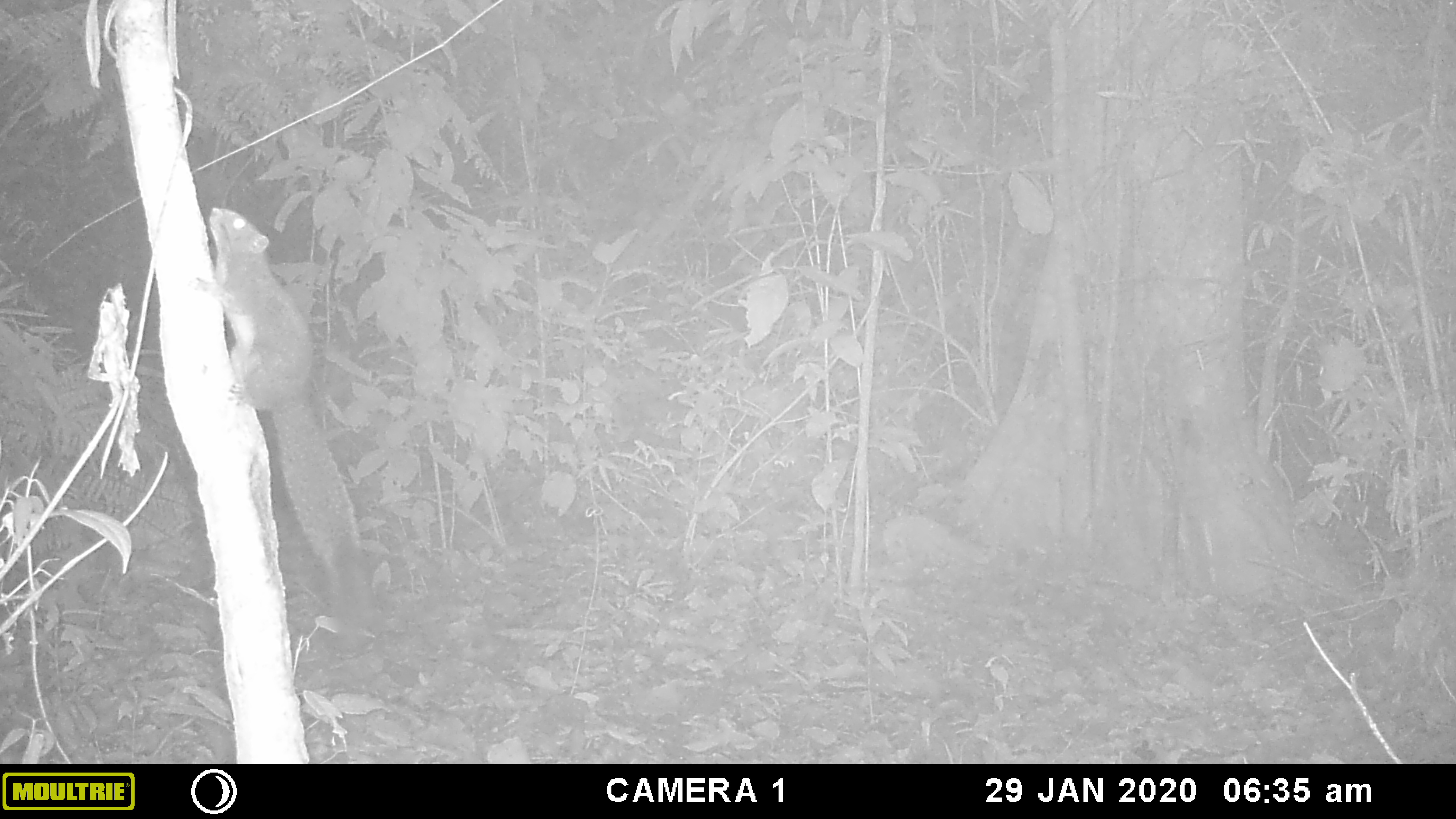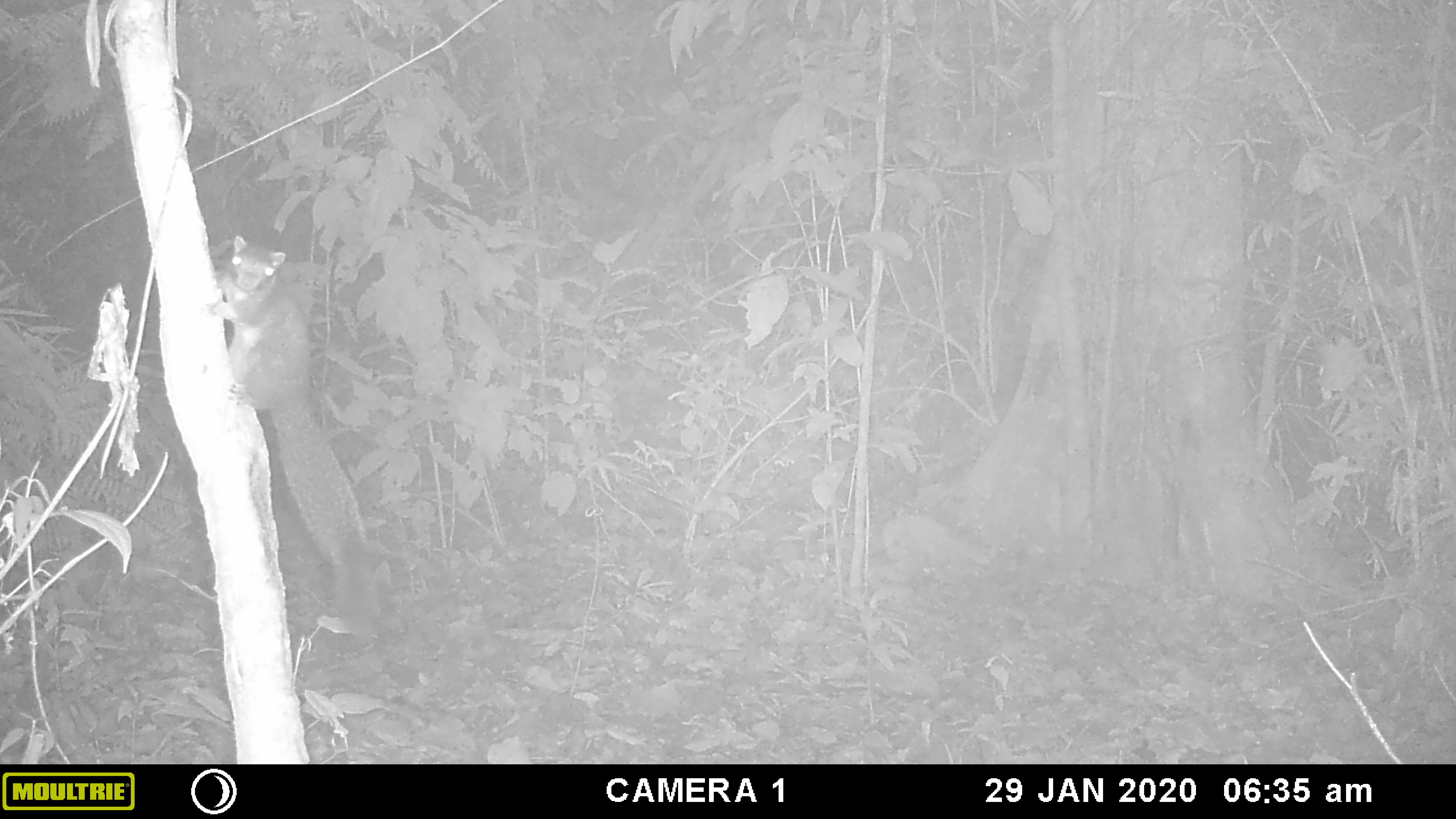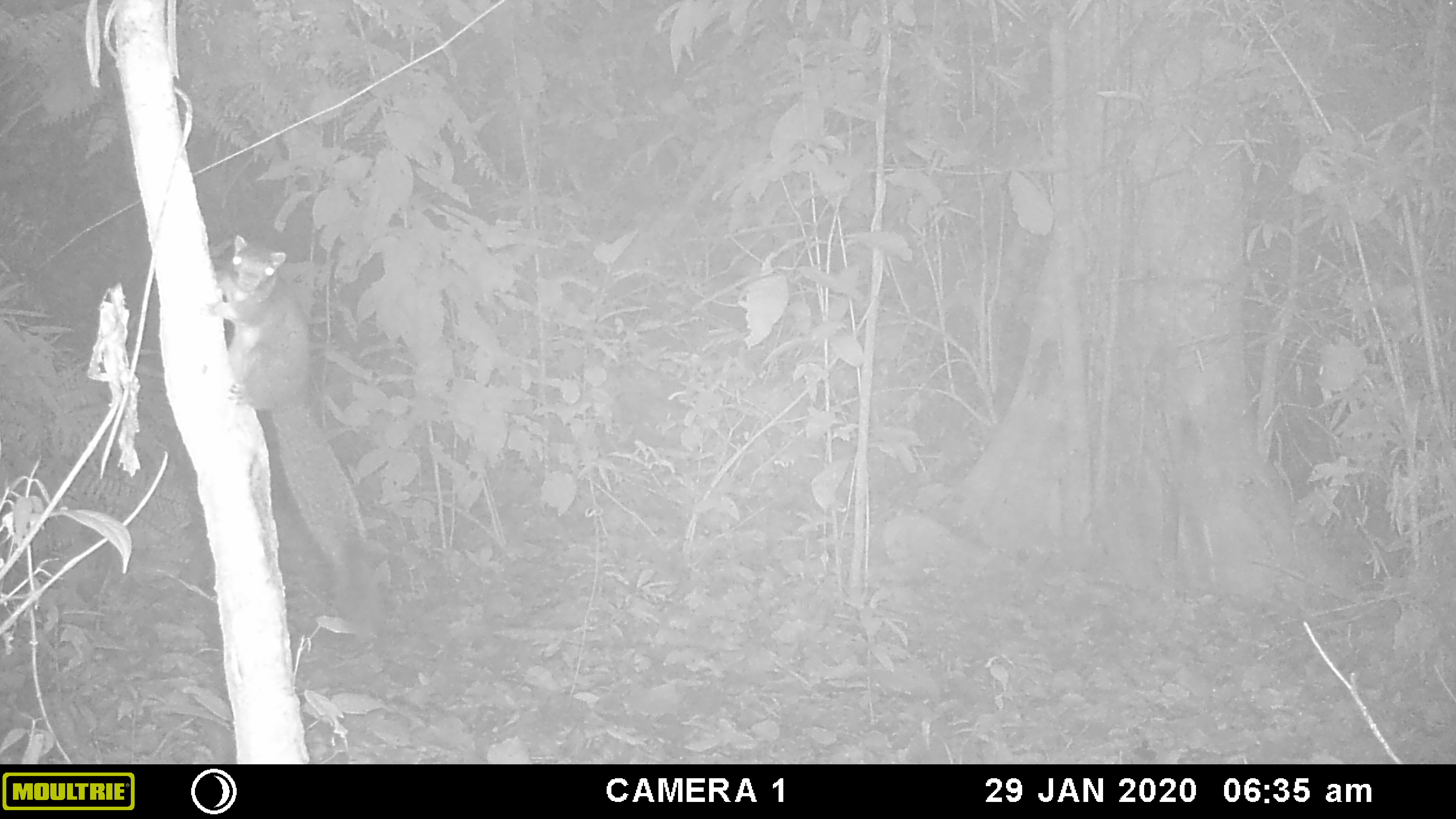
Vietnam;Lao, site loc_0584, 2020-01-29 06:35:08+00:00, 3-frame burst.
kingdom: Animalia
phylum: Chordata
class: Mammalia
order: Rodentia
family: Sciuridae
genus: Callosciurus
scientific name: Callosciurus erythraeus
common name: pallas's squirrel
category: pallass squirrel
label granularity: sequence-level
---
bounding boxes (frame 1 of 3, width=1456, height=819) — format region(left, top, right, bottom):
pallass squirrel: region(194, 207, 370, 634)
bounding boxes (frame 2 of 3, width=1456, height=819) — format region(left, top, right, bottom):
pallass squirrel: region(204, 236, 371, 643)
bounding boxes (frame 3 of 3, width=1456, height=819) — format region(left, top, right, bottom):
pallass squirrel: region(206, 236, 375, 641)